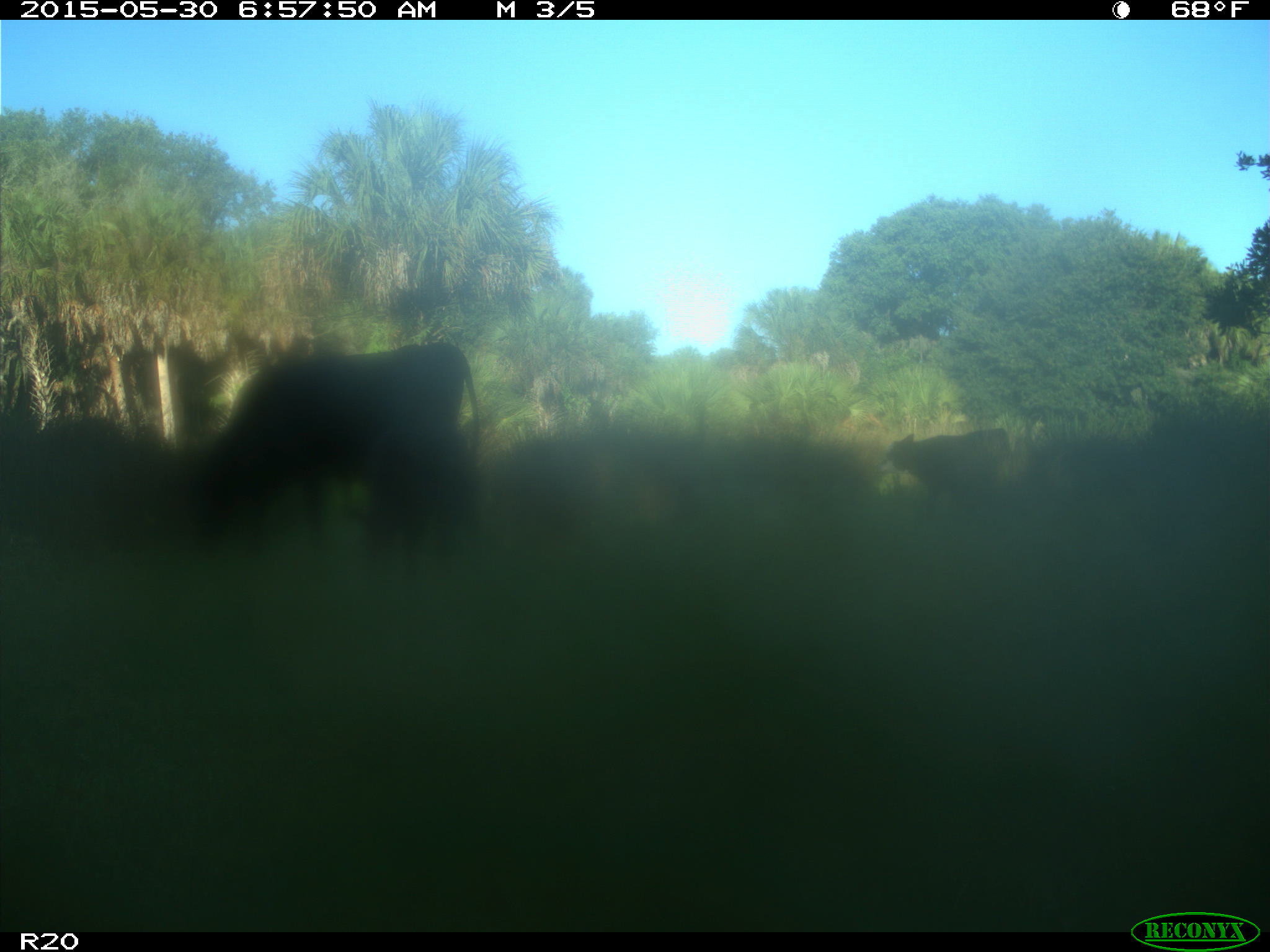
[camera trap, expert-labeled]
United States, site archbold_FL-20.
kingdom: Animalia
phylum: Chordata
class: Mammalia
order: Artiodactyla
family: Bovidae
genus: Bos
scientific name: Bos taurus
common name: domestic cow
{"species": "Bos taurus (domestic cow)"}